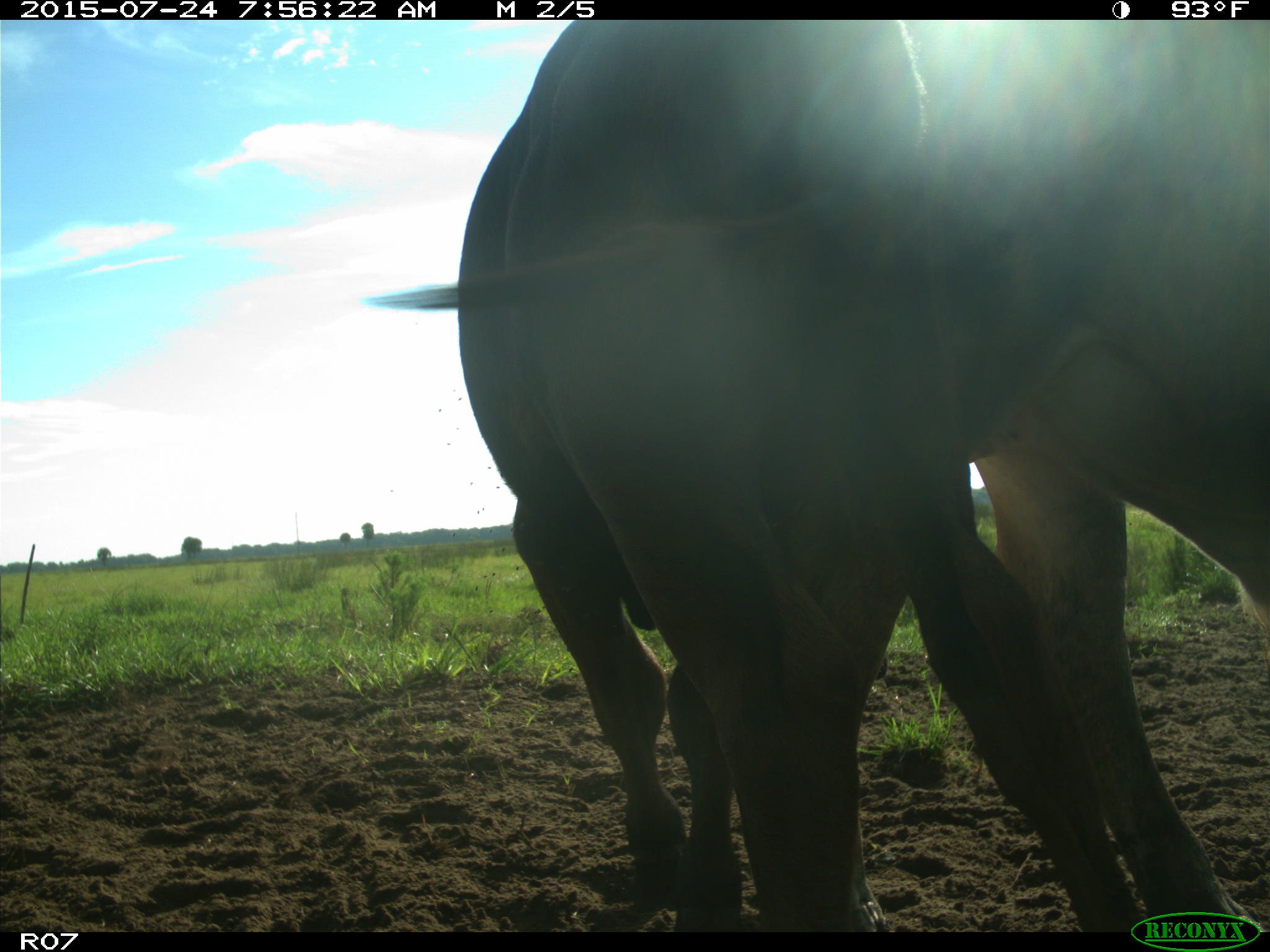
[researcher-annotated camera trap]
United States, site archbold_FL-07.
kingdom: Animalia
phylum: Chordata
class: Mammalia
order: Artiodactyla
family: Bovidae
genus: Bos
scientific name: Bos taurus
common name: domestic cow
Bos taurus (domestic cow).